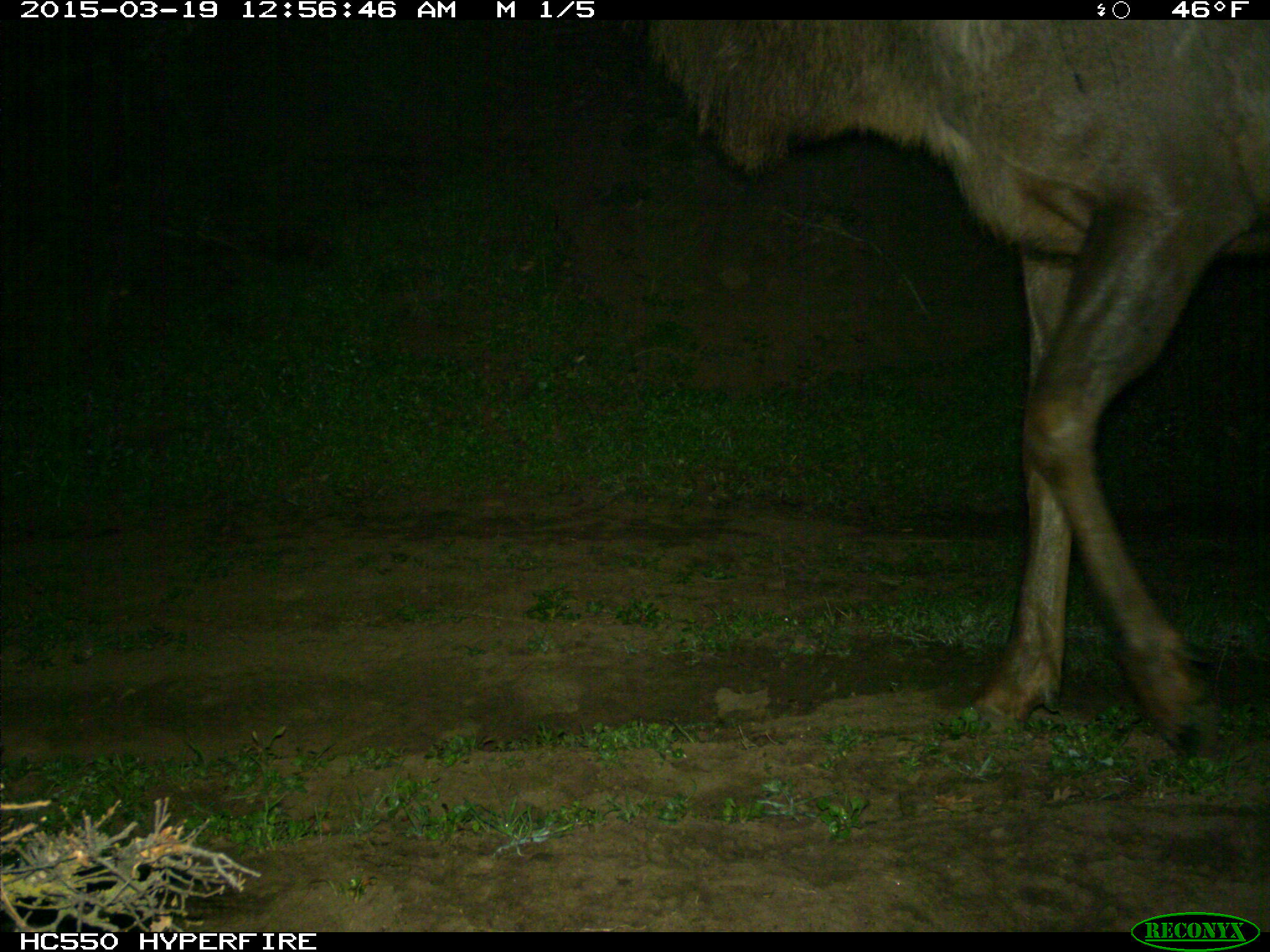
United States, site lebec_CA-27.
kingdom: Animalia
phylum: Chordata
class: Mammalia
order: Artiodactyla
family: Cervidae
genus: Cervus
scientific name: Cervus canadensis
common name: elk